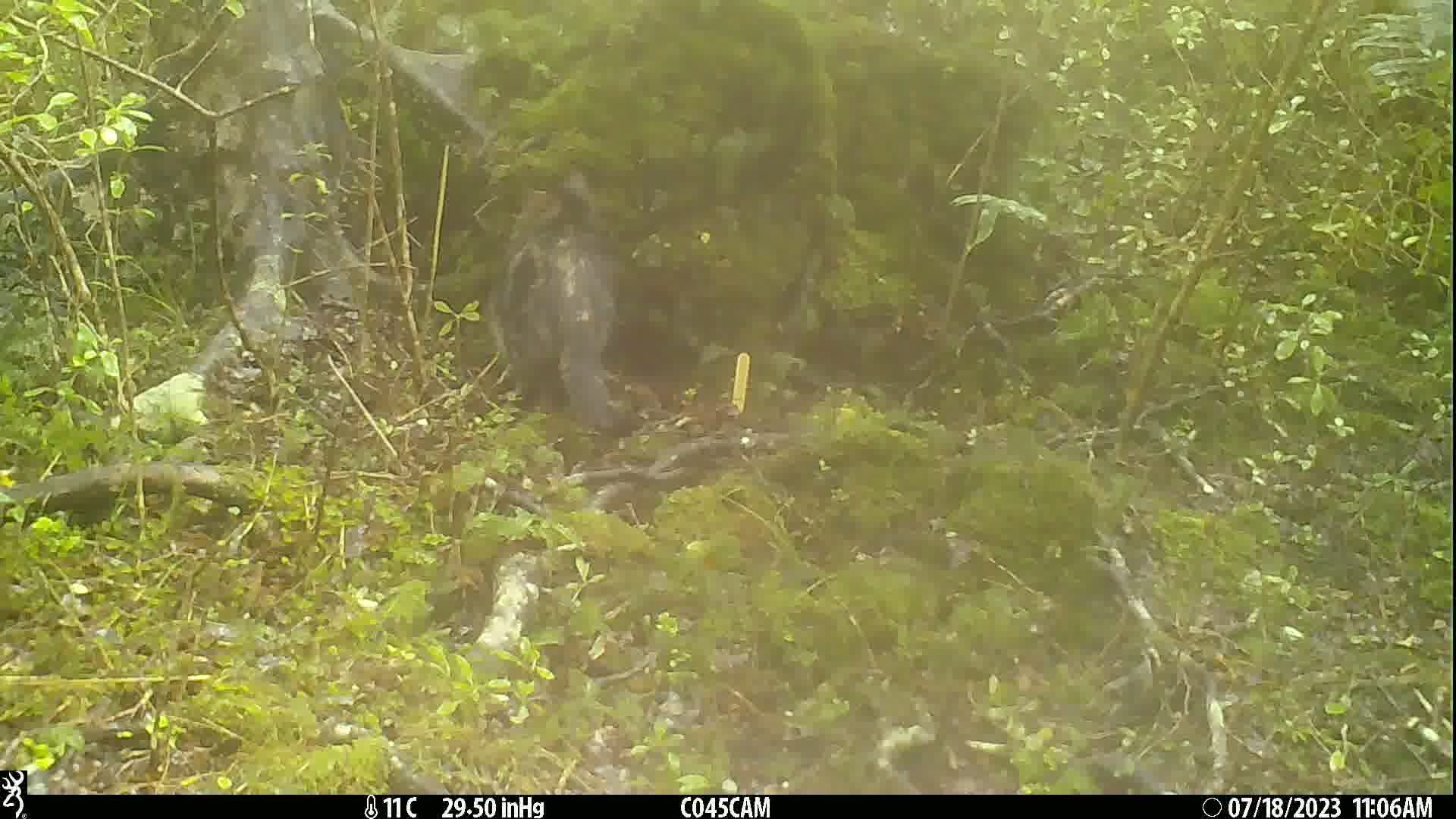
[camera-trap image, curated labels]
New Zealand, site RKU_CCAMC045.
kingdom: Animalia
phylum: Chordata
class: Mammalia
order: Carnivora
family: Felidae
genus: Felis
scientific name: Felis catus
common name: domestic cat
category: cat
Cat (domestic cat) (Felis catus).